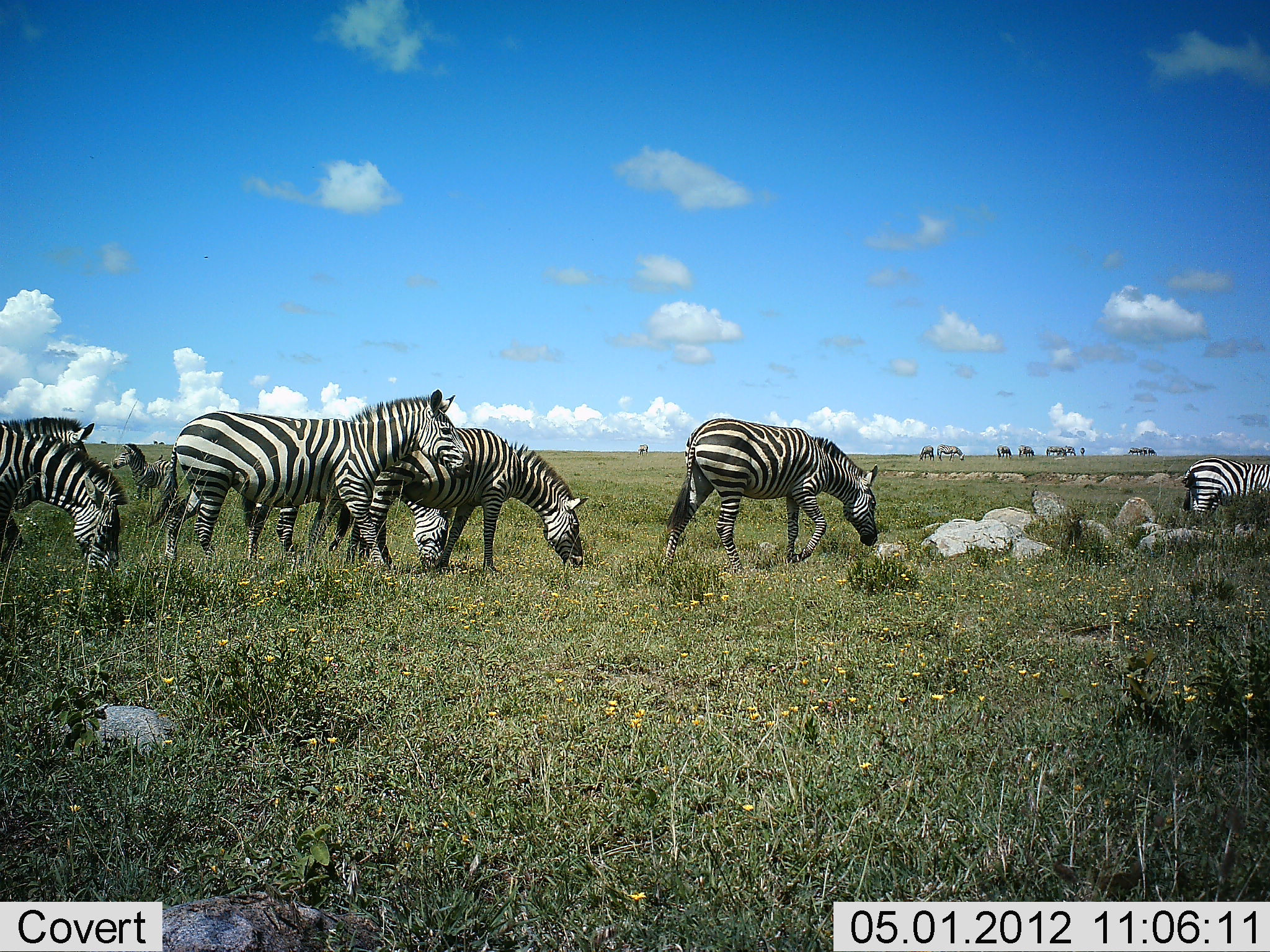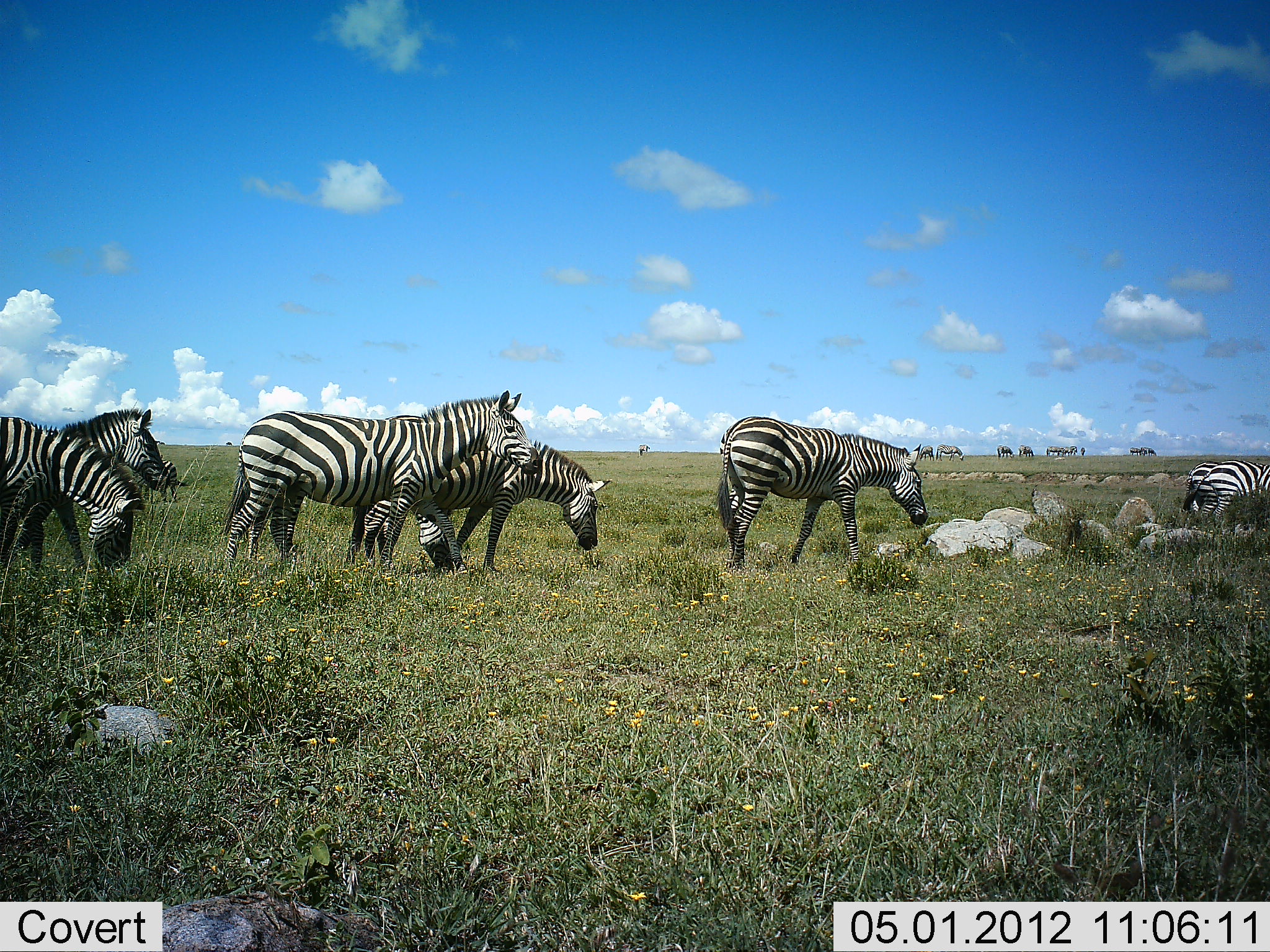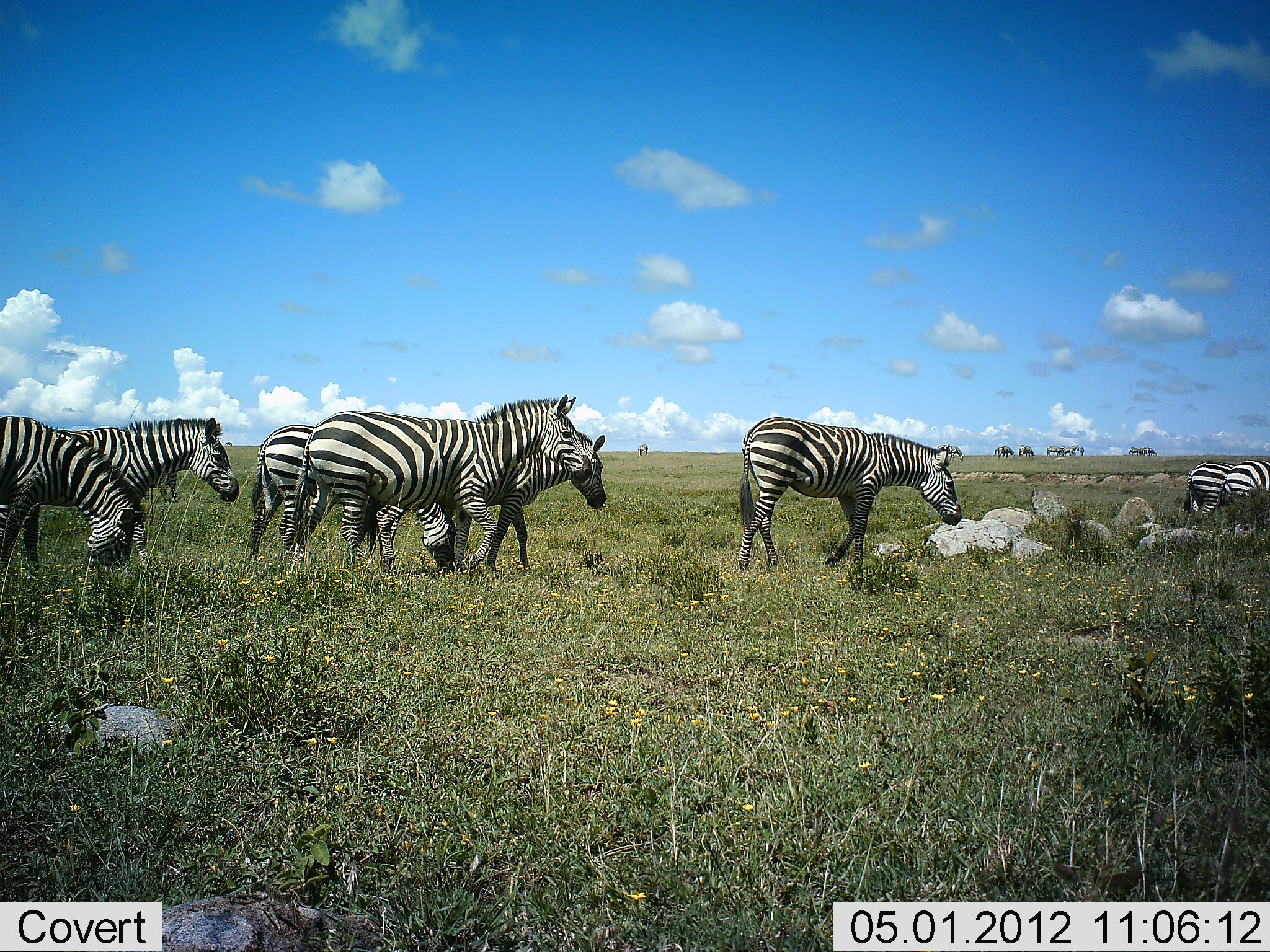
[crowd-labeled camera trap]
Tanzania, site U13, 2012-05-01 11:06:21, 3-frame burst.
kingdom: Animalia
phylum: Chordata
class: Mammalia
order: Perissodactyla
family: Equidae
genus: Equus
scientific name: Equus quagga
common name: plains zebra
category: zebra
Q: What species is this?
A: Zebra (plains zebra) (Equus quagga).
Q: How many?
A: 9.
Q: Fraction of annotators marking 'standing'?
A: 23%.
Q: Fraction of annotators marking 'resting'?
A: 0%.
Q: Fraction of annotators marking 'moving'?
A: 82%.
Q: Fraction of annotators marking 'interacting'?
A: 0%.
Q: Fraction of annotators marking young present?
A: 5%.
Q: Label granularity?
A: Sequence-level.